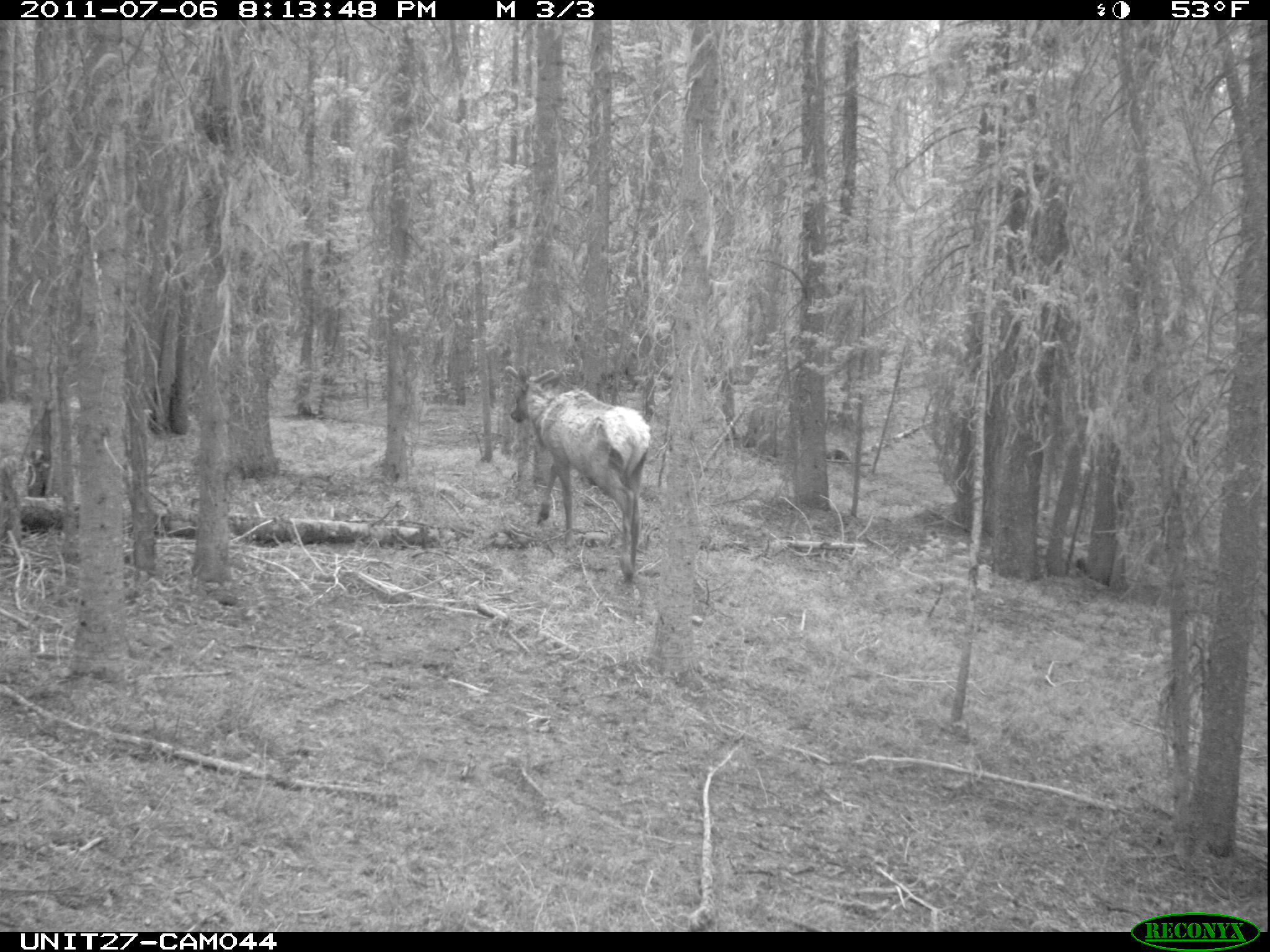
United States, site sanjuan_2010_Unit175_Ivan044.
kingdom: Animalia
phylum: Chordata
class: Mammalia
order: Artiodactyla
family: Cervidae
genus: Cervus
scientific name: Cervus elaphus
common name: red deer